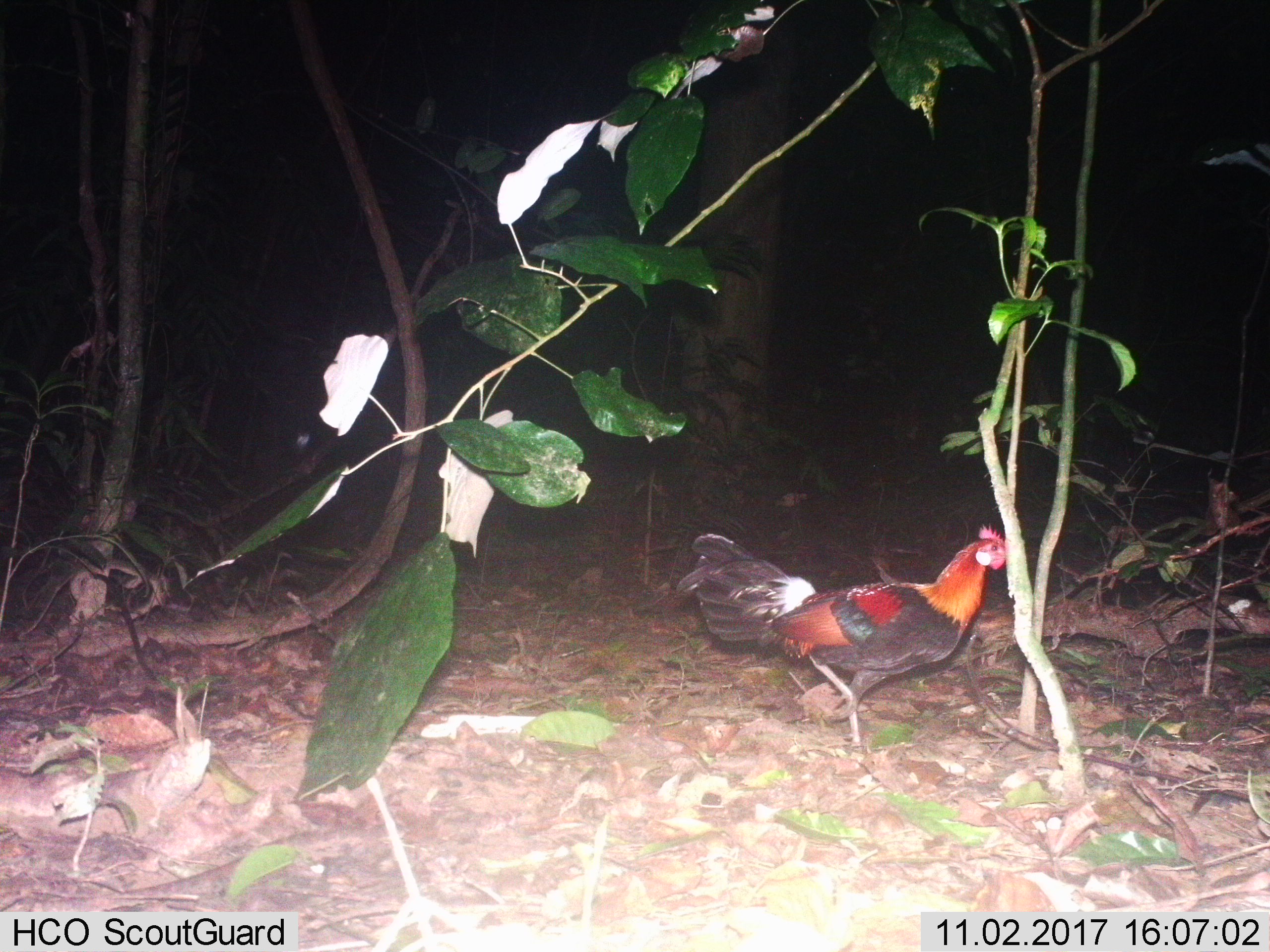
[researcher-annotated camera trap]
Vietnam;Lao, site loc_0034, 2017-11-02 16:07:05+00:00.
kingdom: Animalia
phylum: Chordata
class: Aves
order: Galliformes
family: Phasianidae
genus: Gallus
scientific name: Gallus gallus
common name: red junglefowl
Red junglefowl (Gallus gallus). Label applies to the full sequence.